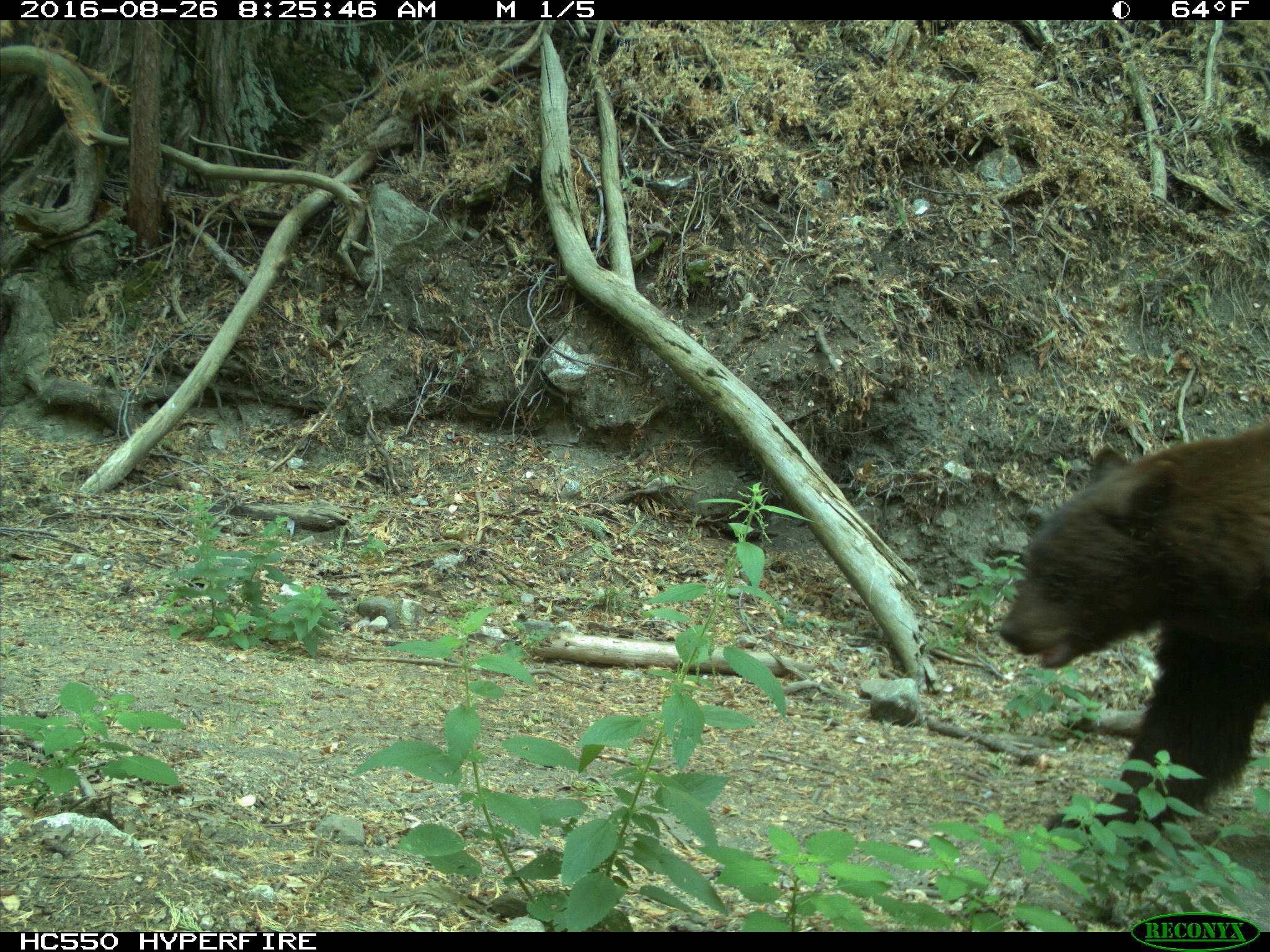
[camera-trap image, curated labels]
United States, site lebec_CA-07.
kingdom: Animalia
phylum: Chordata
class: Mammalia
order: Carnivora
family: Ursidae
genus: Ursus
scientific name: Ursus americanus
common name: american black bear